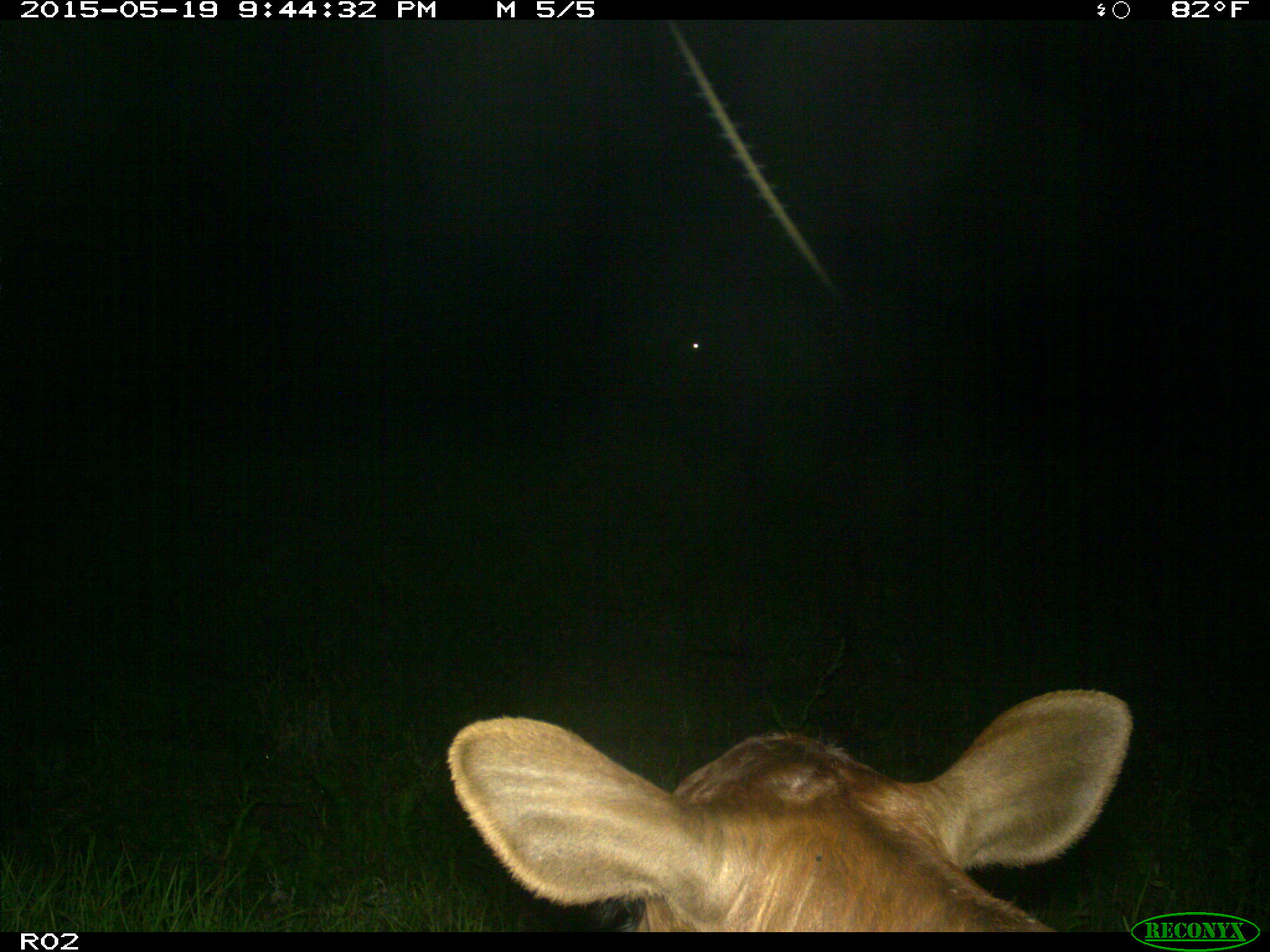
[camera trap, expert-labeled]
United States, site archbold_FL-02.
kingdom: Animalia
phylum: Chordata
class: Mammalia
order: Artiodactyla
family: Bovidae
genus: Bos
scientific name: Bos taurus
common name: domestic cow